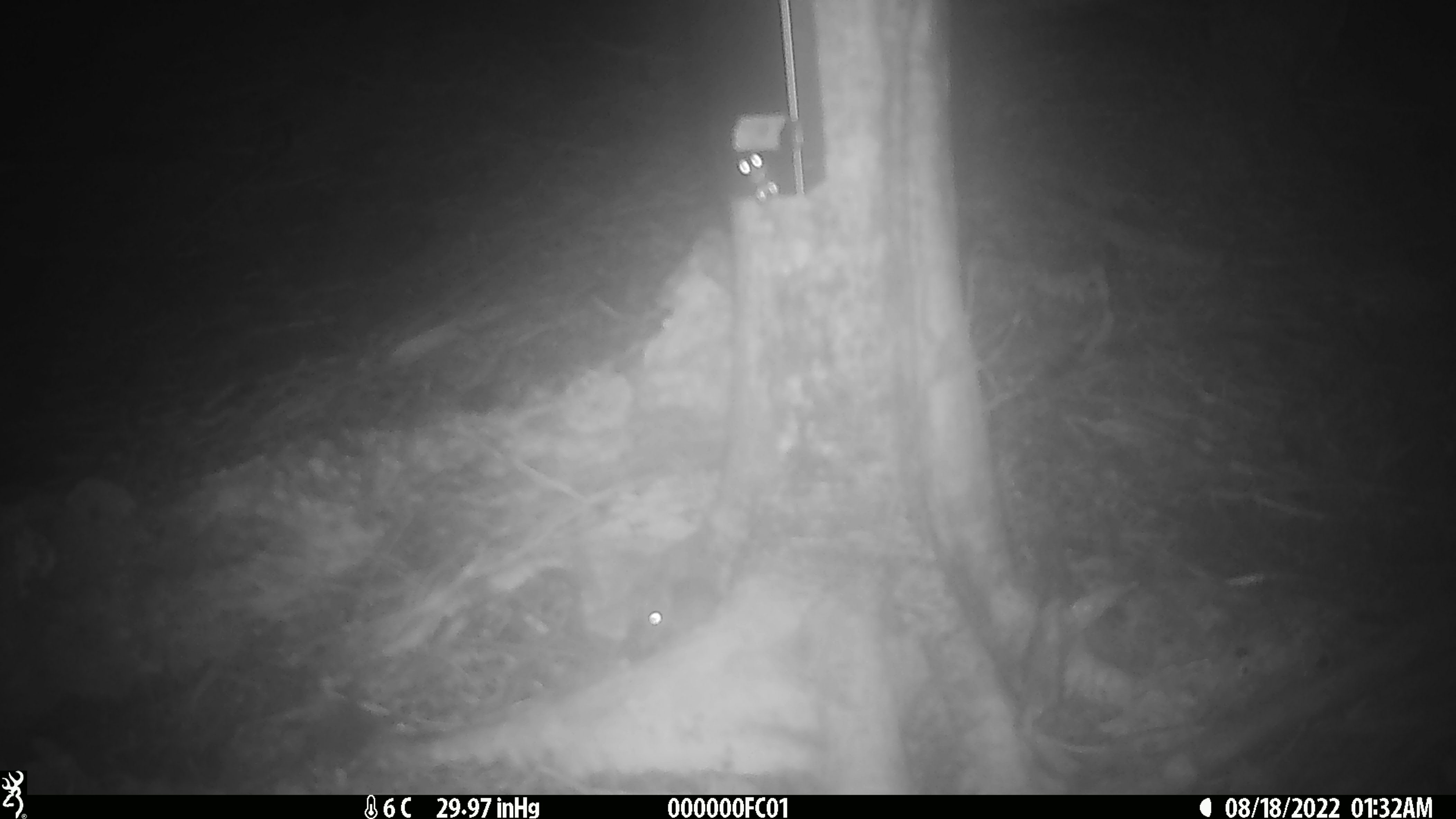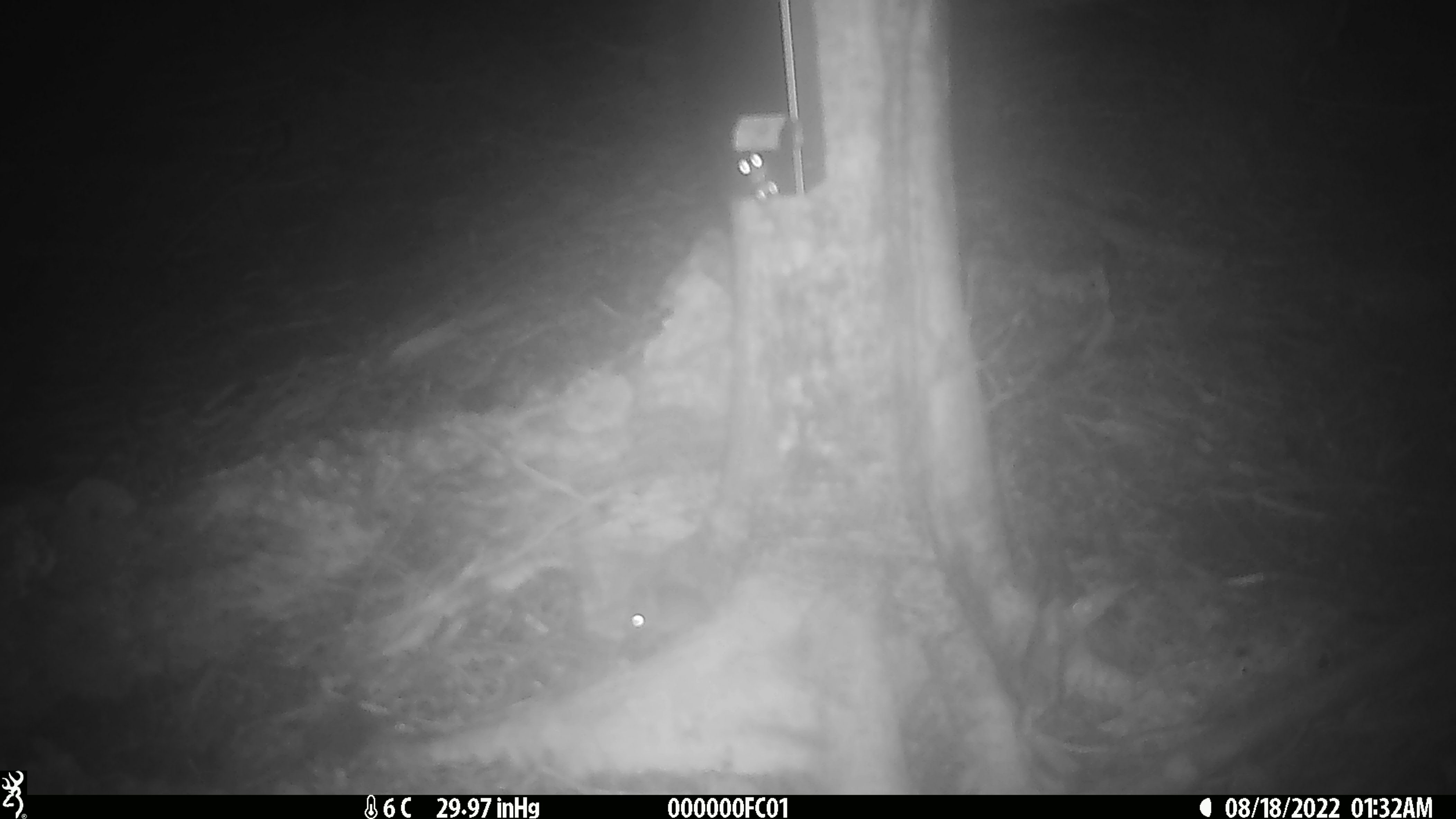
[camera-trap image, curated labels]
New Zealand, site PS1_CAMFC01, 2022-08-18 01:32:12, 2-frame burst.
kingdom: Animalia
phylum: Chordata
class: Mammalia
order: Rodentia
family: Muridae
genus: Mus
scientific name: Mus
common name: mouse